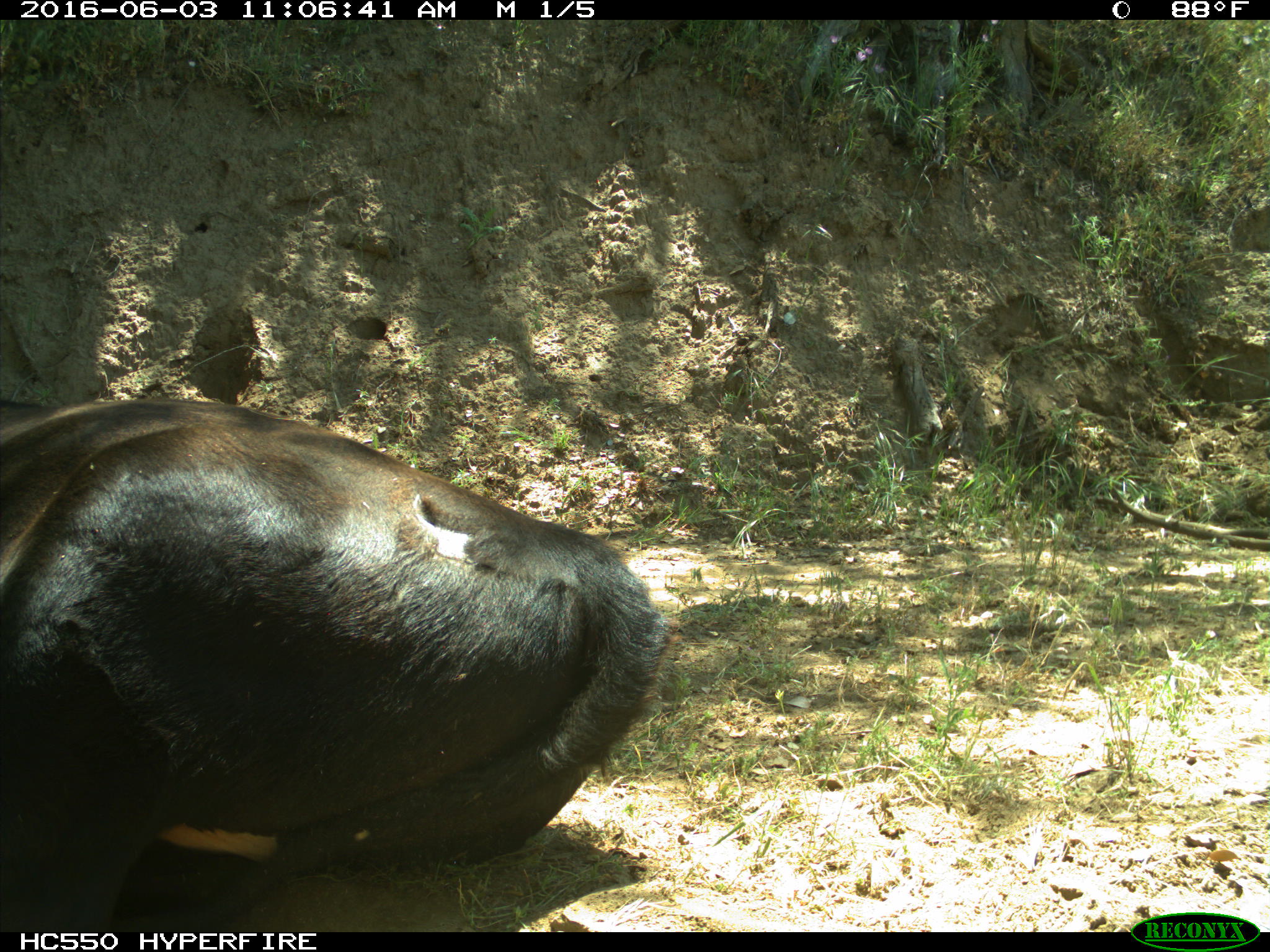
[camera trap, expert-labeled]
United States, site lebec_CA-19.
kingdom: Animalia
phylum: Chordata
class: Mammalia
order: Artiodactyla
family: Bovidae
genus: Bos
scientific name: Bos taurus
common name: domestic cow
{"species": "Bos taurus (domestic cow)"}